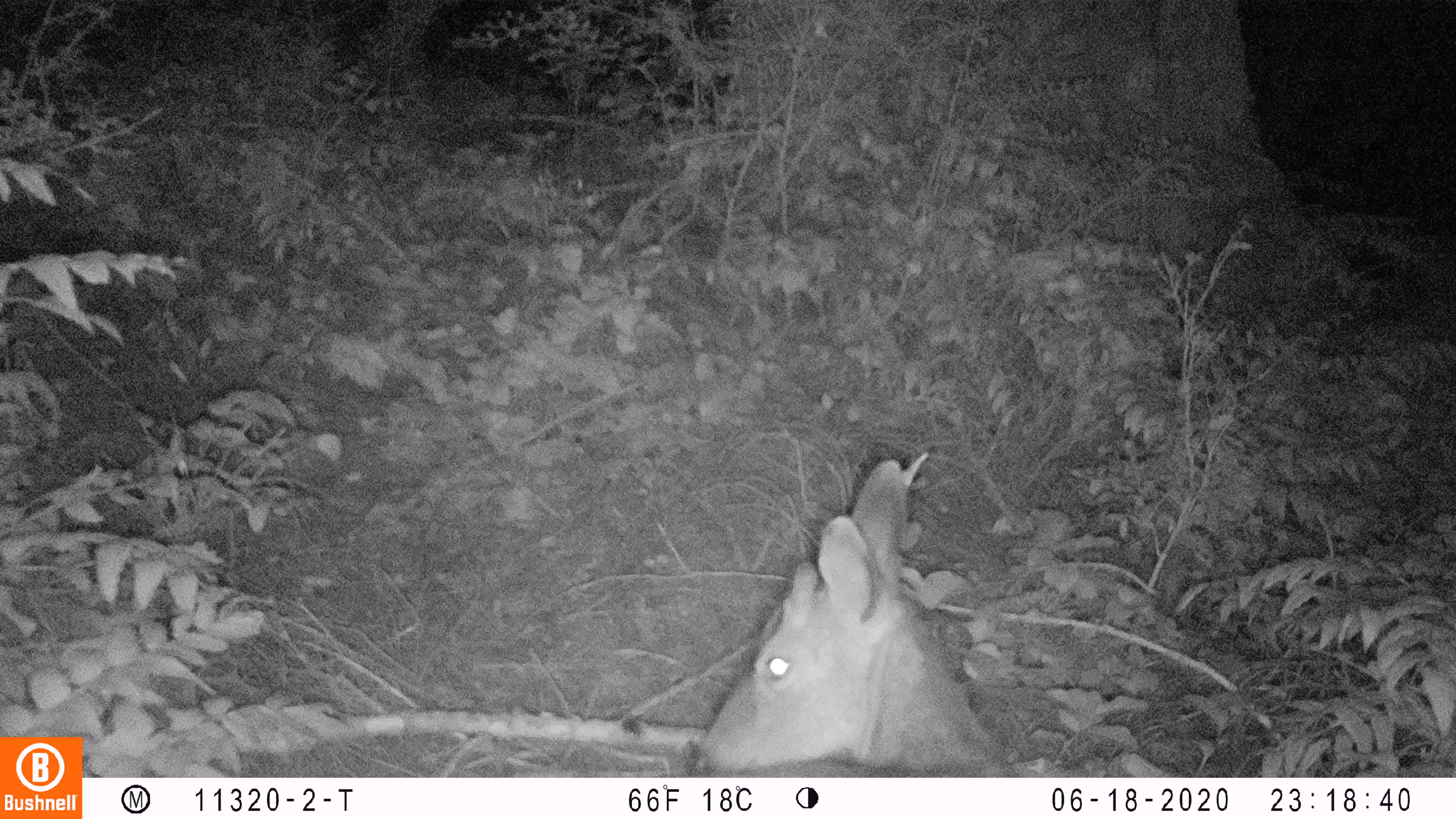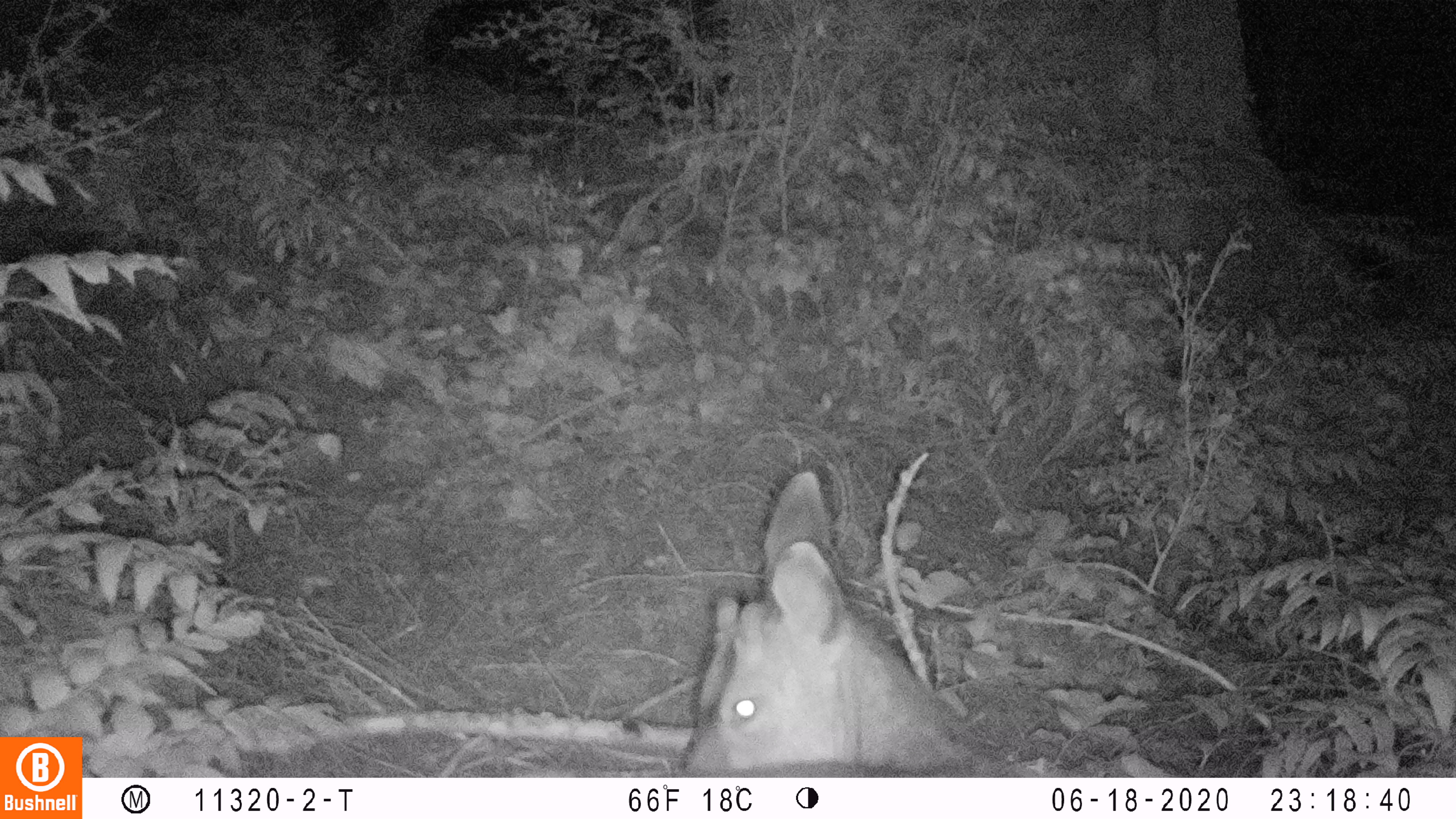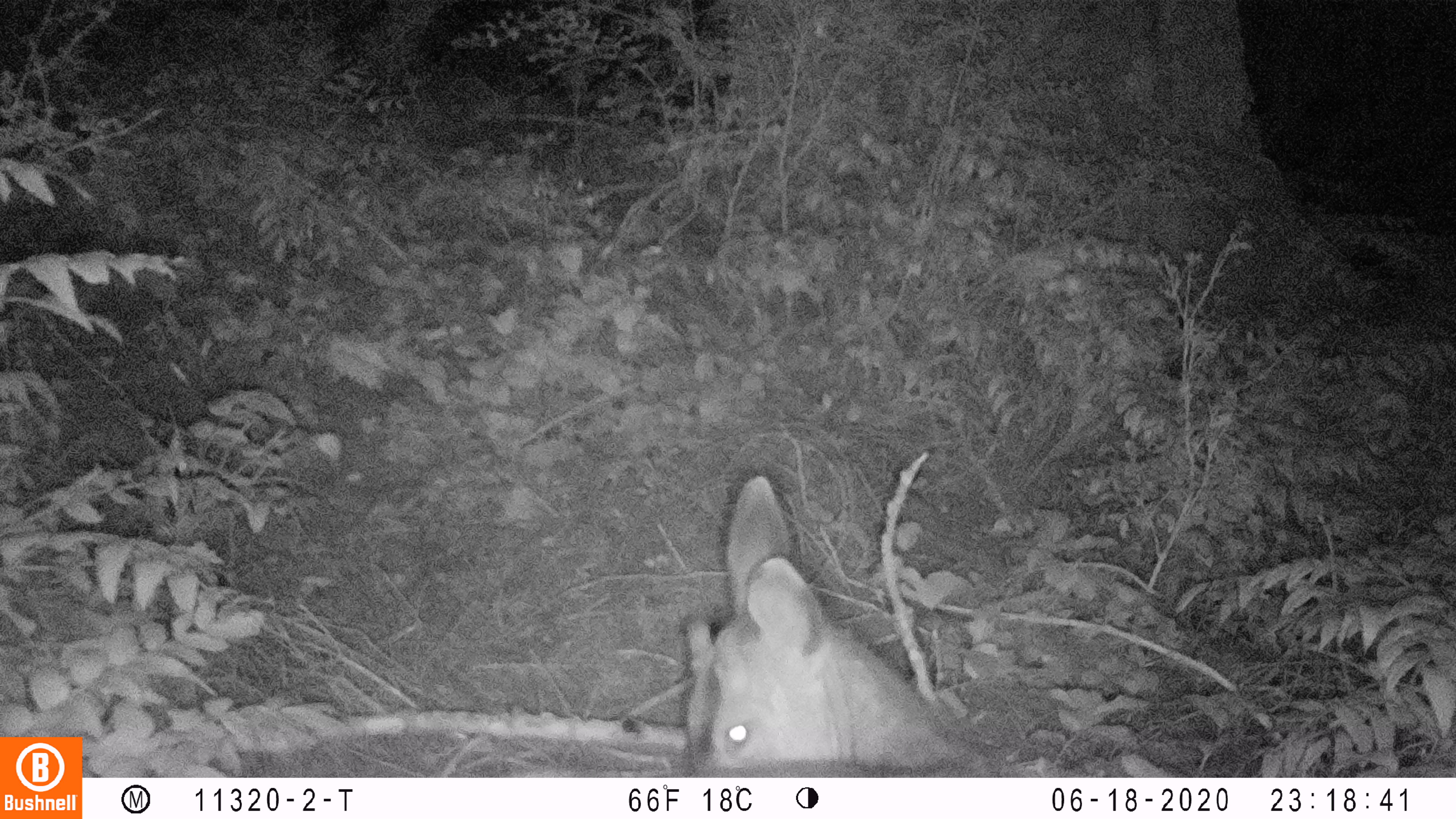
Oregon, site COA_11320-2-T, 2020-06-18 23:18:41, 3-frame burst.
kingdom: Animalia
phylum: Chordata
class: Mammalia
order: Artiodactyla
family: Cervidae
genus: Odocoileus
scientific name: Odocoileus hemionus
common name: black-tailed deer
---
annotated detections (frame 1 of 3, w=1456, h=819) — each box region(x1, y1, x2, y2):
black-tailed deer: region(681, 448, 1022, 774)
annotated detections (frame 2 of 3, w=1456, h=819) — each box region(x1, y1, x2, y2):
black-tailed deer: region(662, 461, 1037, 776)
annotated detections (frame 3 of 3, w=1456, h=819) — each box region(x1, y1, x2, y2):
black-tailed deer: region(664, 467, 1017, 770)